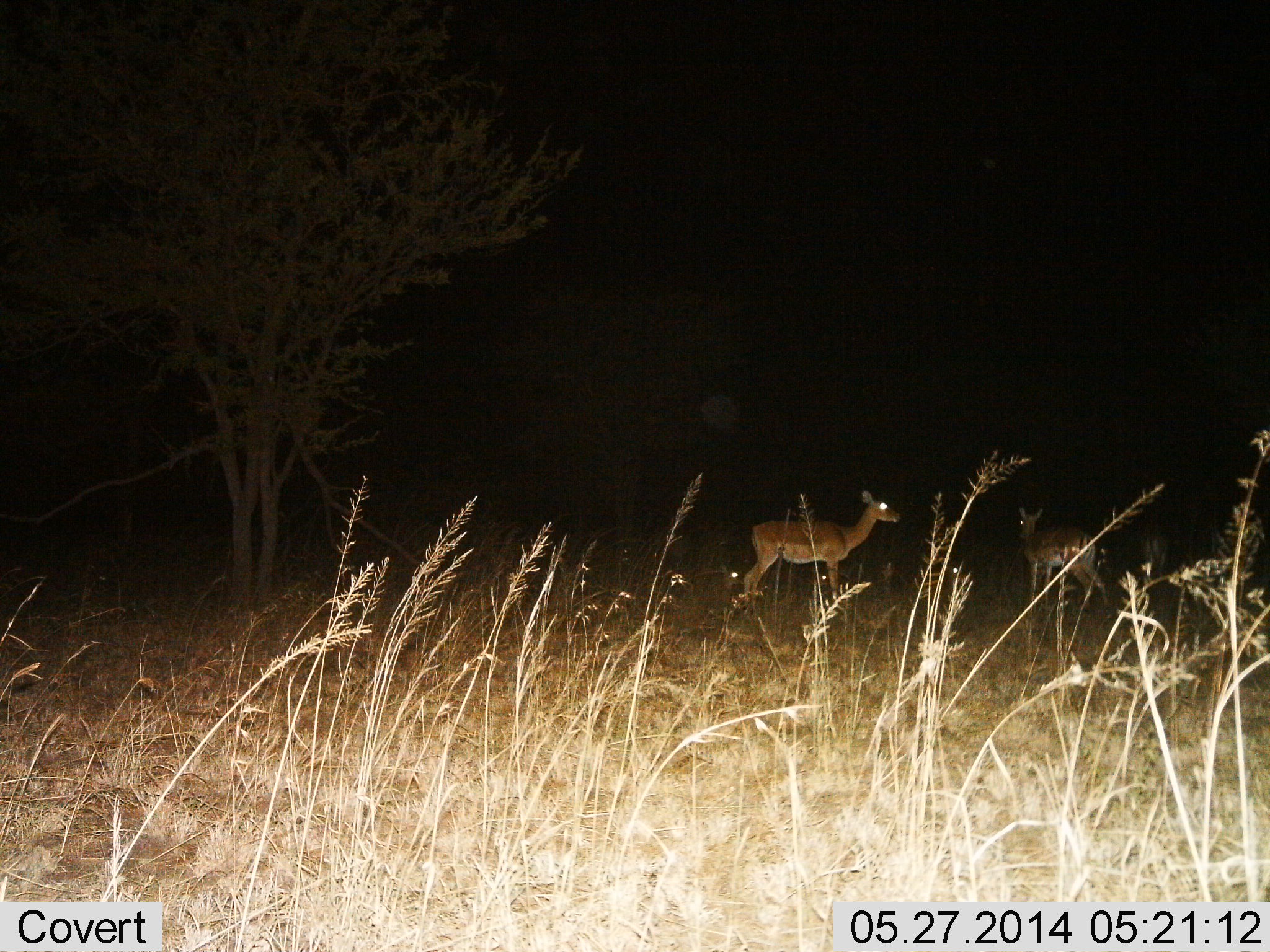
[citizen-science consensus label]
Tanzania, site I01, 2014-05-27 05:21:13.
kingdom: Animalia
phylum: Chordata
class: Mammalia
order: Artiodactyla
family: Bovidae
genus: Aepyceros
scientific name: Aepyceros melampus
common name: impala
Impala (Aepyceros melampus), count 3. Behavior (volunteer vote fractions): standing 90%, resting 0%, moving 10%, interacting 0%. Young present (vote fraction): 0%. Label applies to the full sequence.